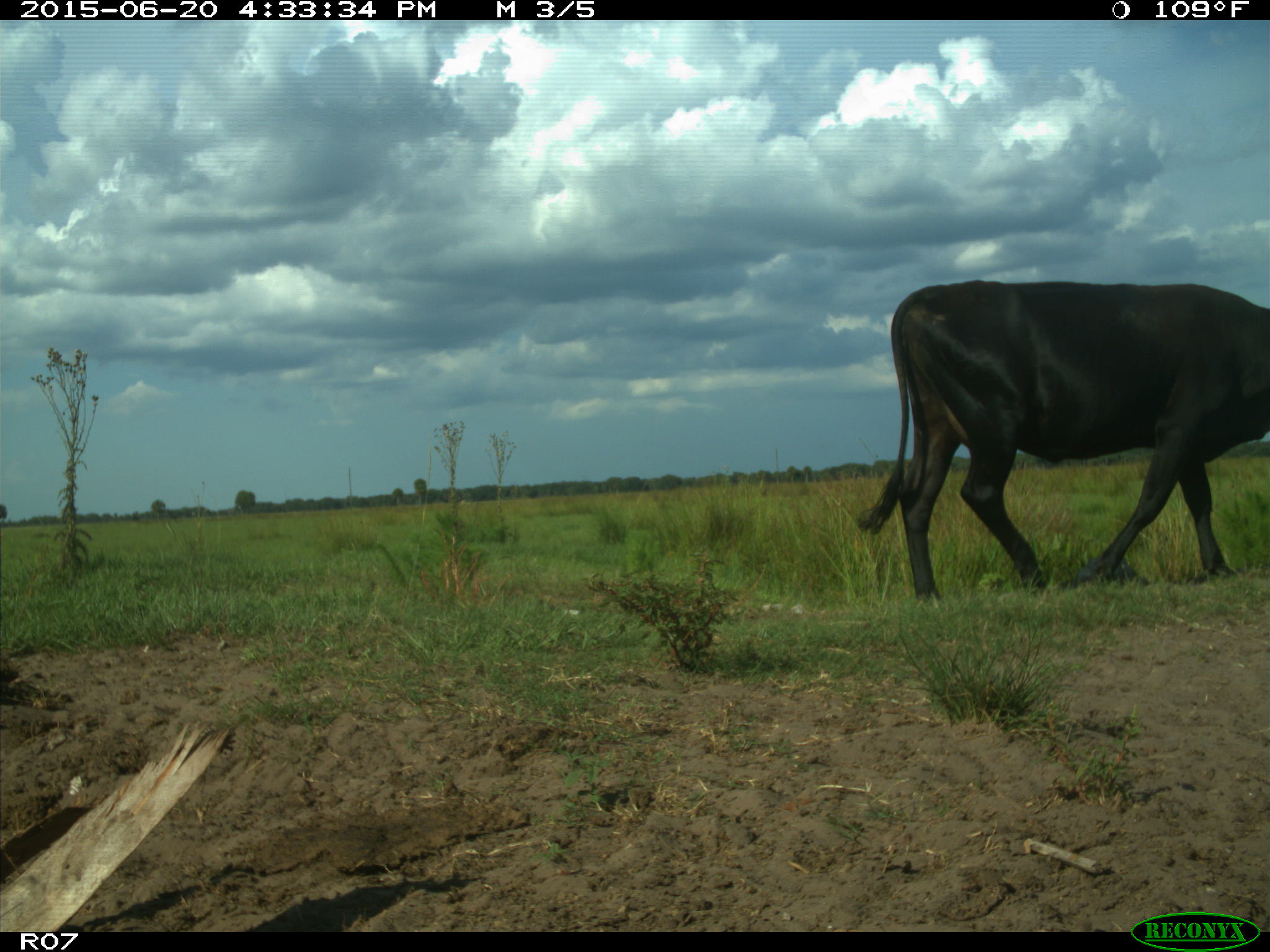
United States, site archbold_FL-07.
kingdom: Animalia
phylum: Chordata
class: Mammalia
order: Artiodactyla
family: Bovidae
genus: Bos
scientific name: Bos taurus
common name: domestic cow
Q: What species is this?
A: Bos taurus (domestic cow).